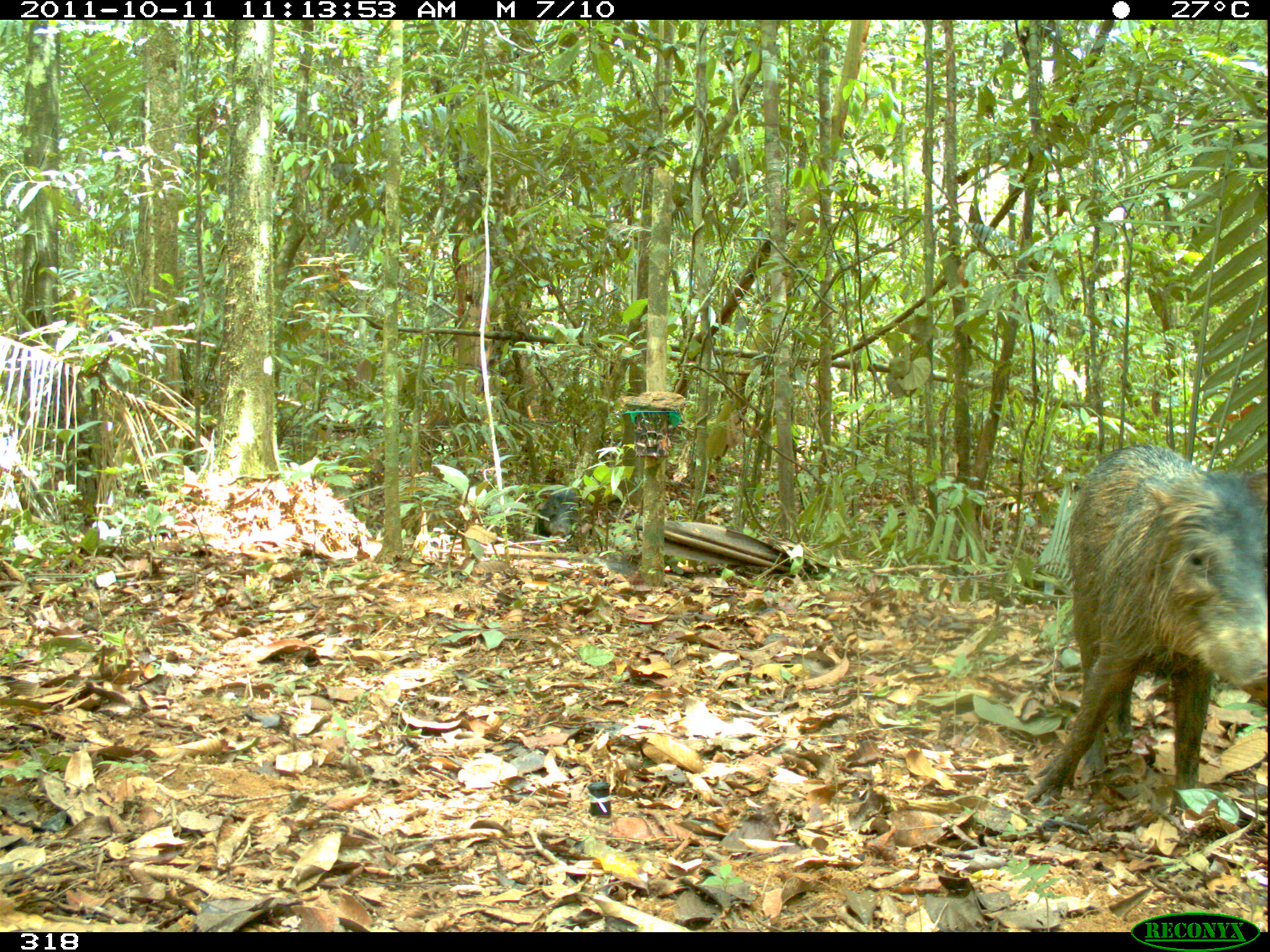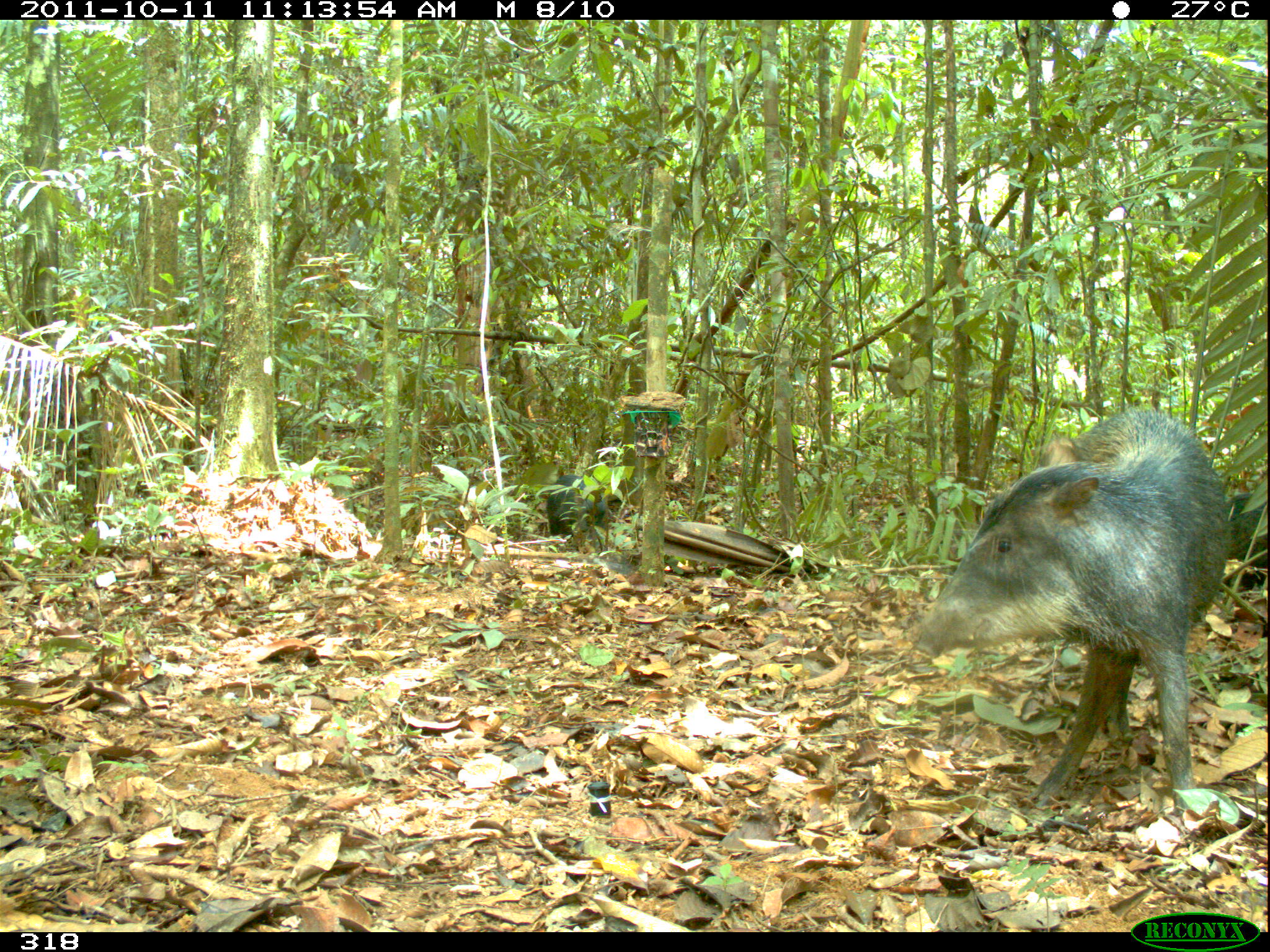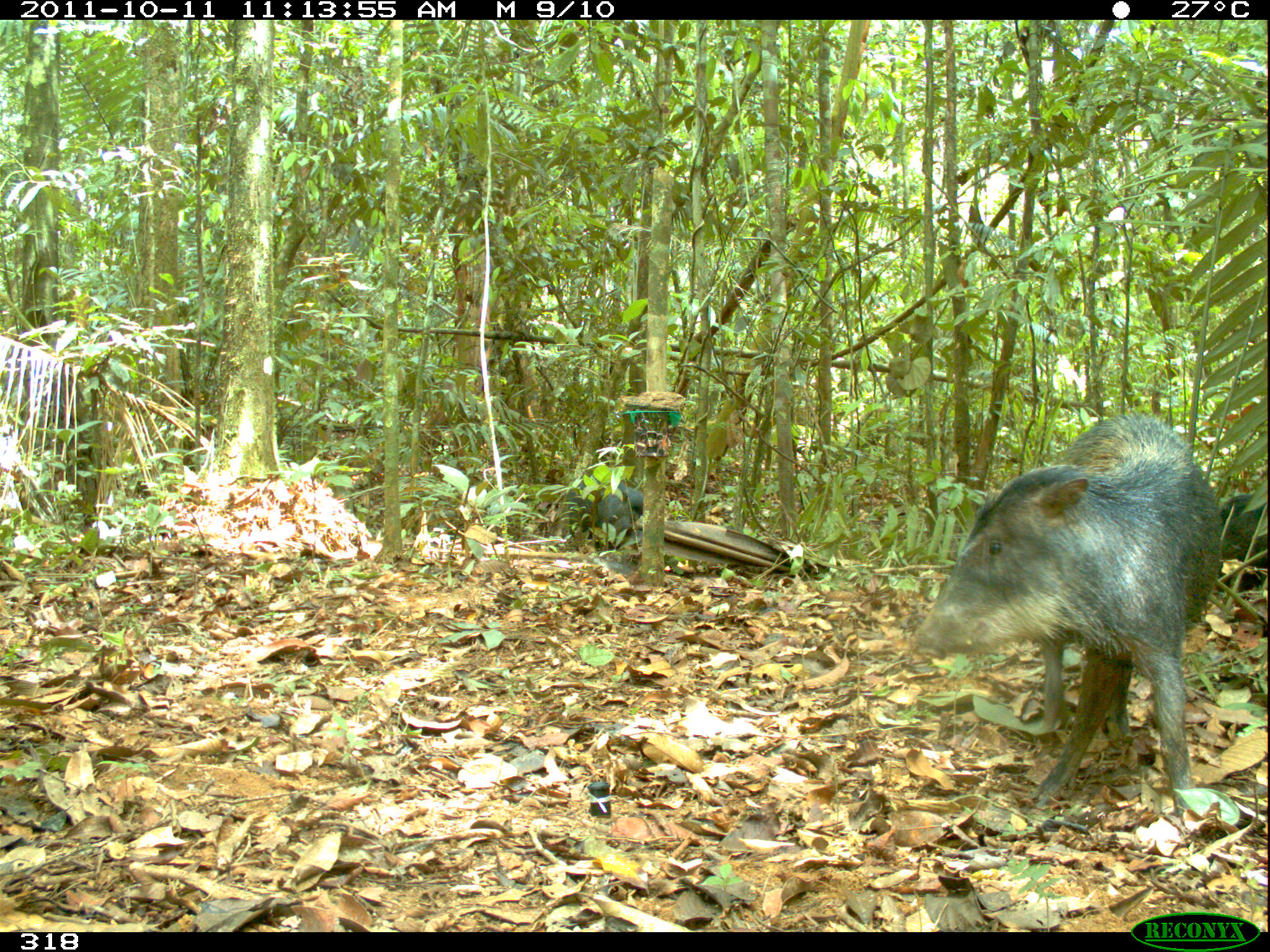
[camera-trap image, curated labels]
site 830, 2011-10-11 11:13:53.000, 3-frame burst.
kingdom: Animalia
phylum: Chordata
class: Mammalia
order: Artiodactyla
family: Tayassuidae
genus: Tayassu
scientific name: Tayassu pecari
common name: white-lipped peccary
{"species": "Tayassu pecari (white-lipped peccary)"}